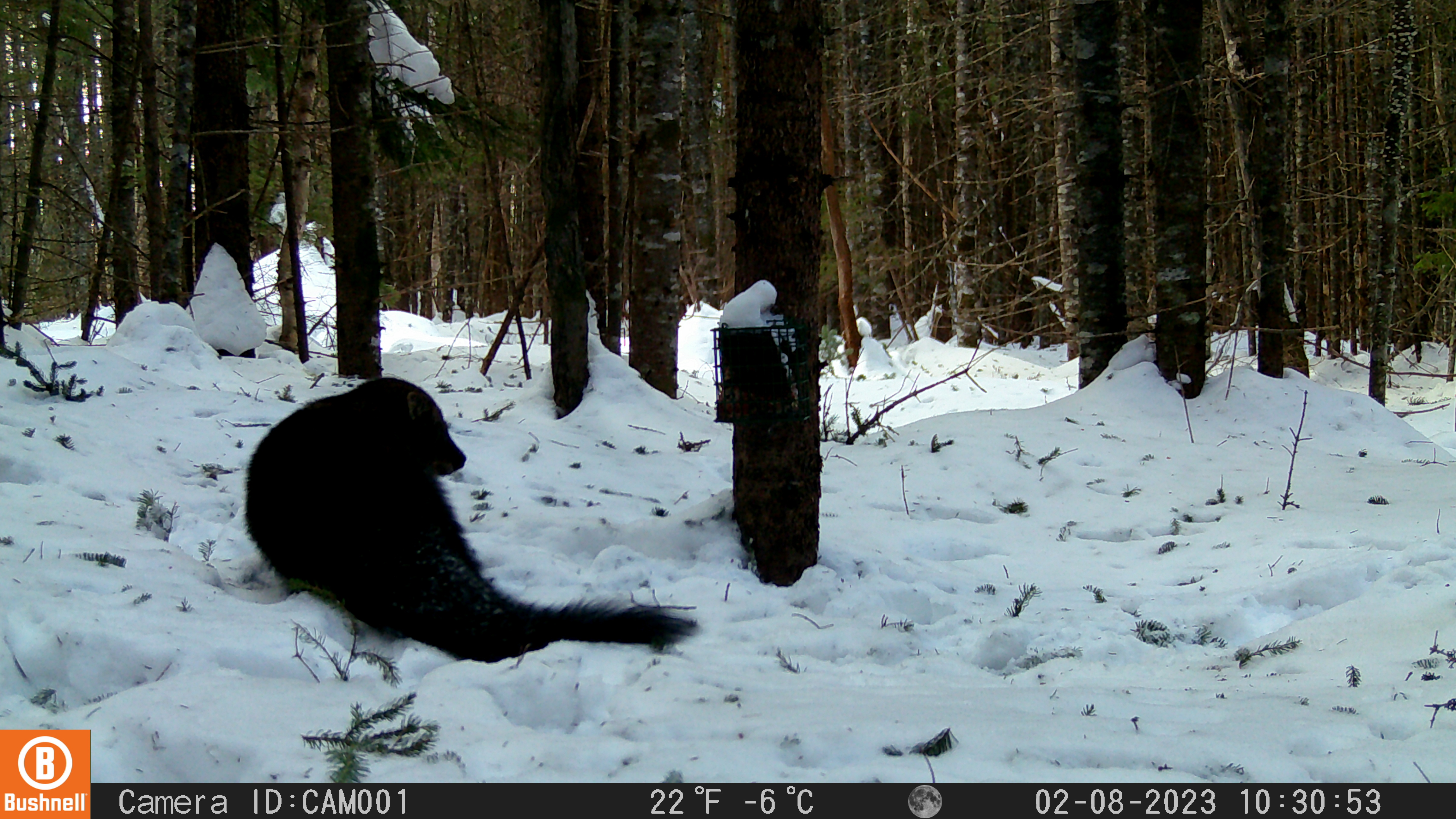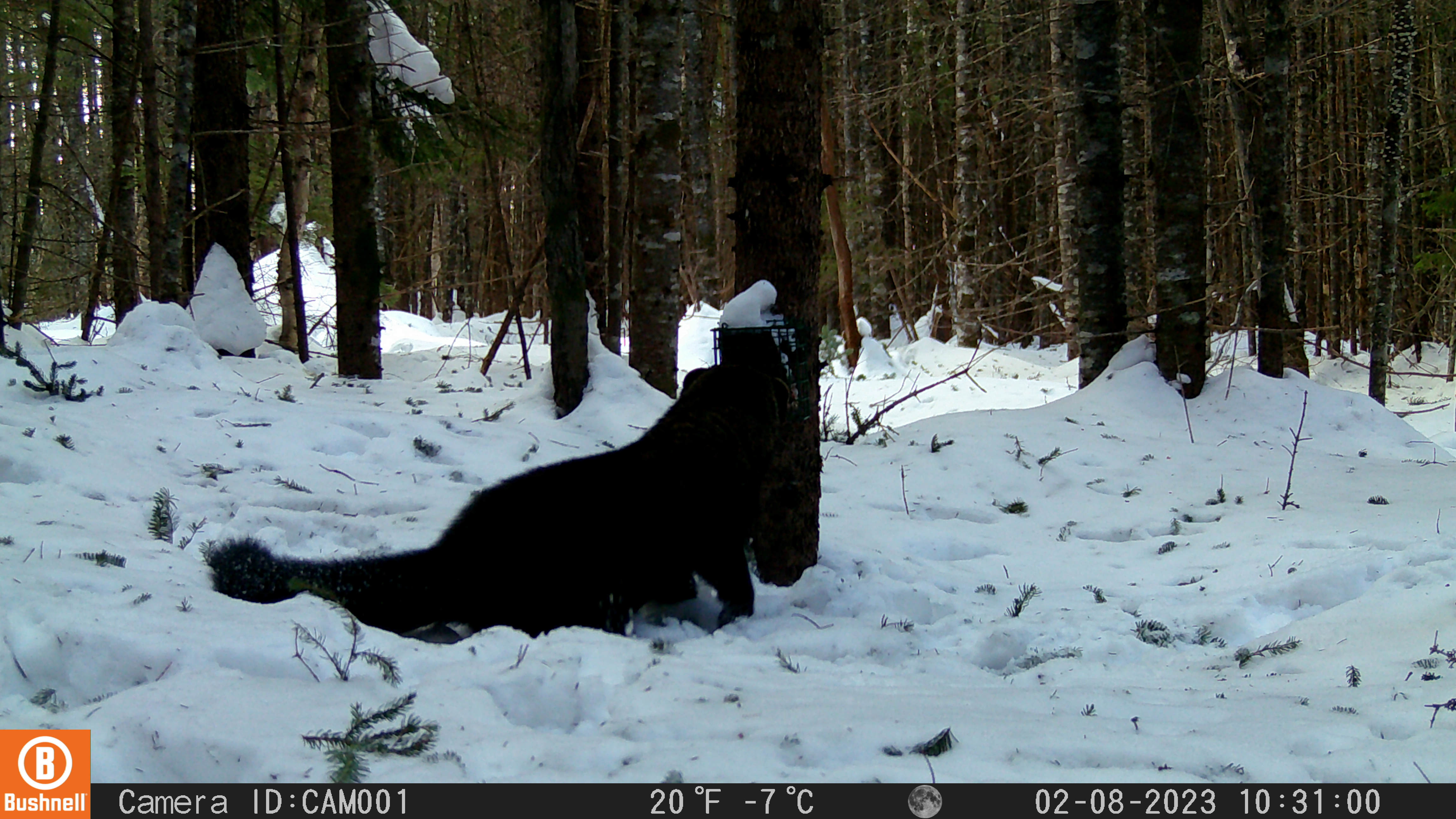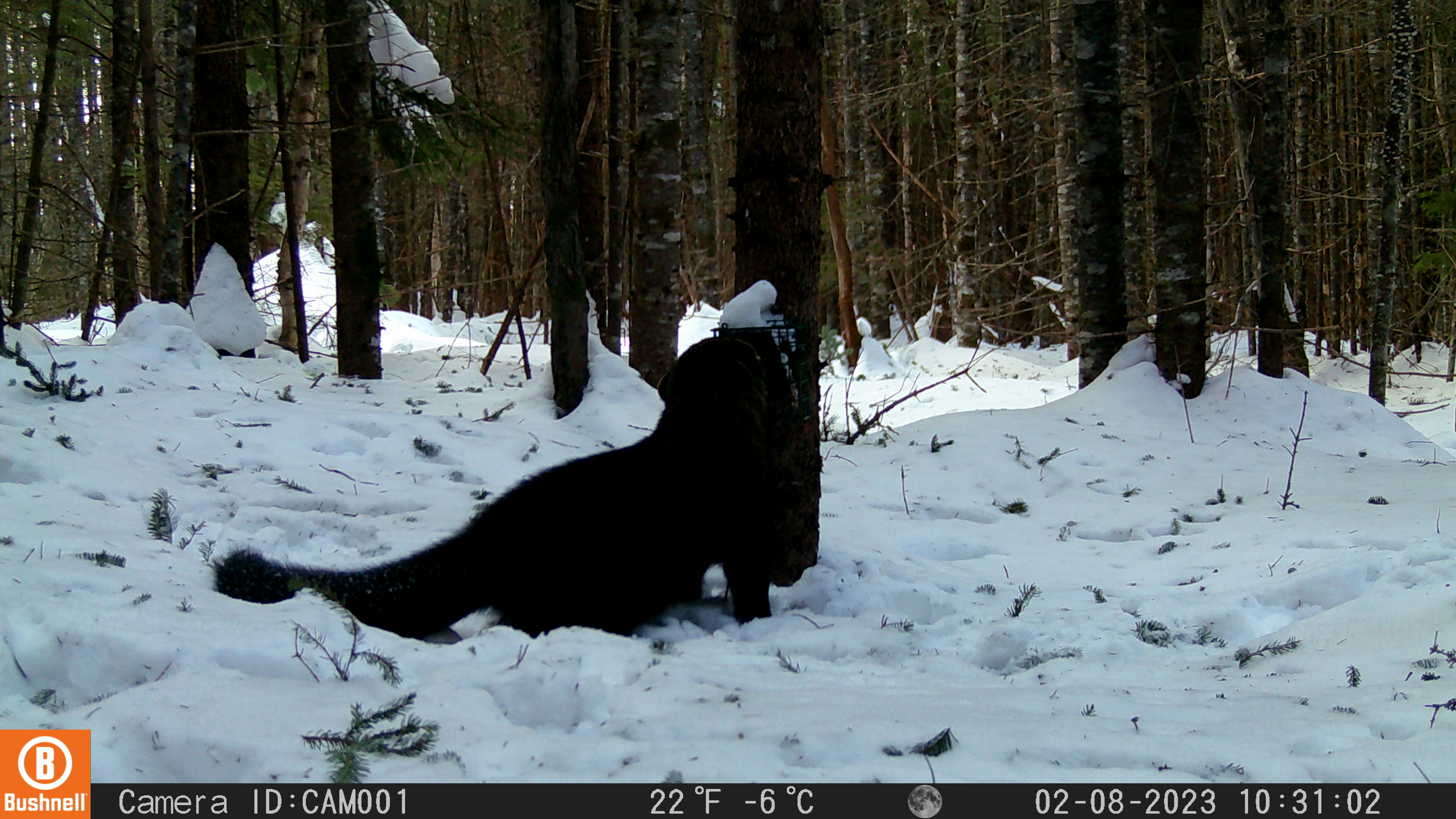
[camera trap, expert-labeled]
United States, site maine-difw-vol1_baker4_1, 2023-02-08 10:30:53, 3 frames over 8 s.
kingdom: Animalia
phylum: Chordata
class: Mammalia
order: Carnivora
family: Mustelidae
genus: Pekania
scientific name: Pekania pennanti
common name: fisher